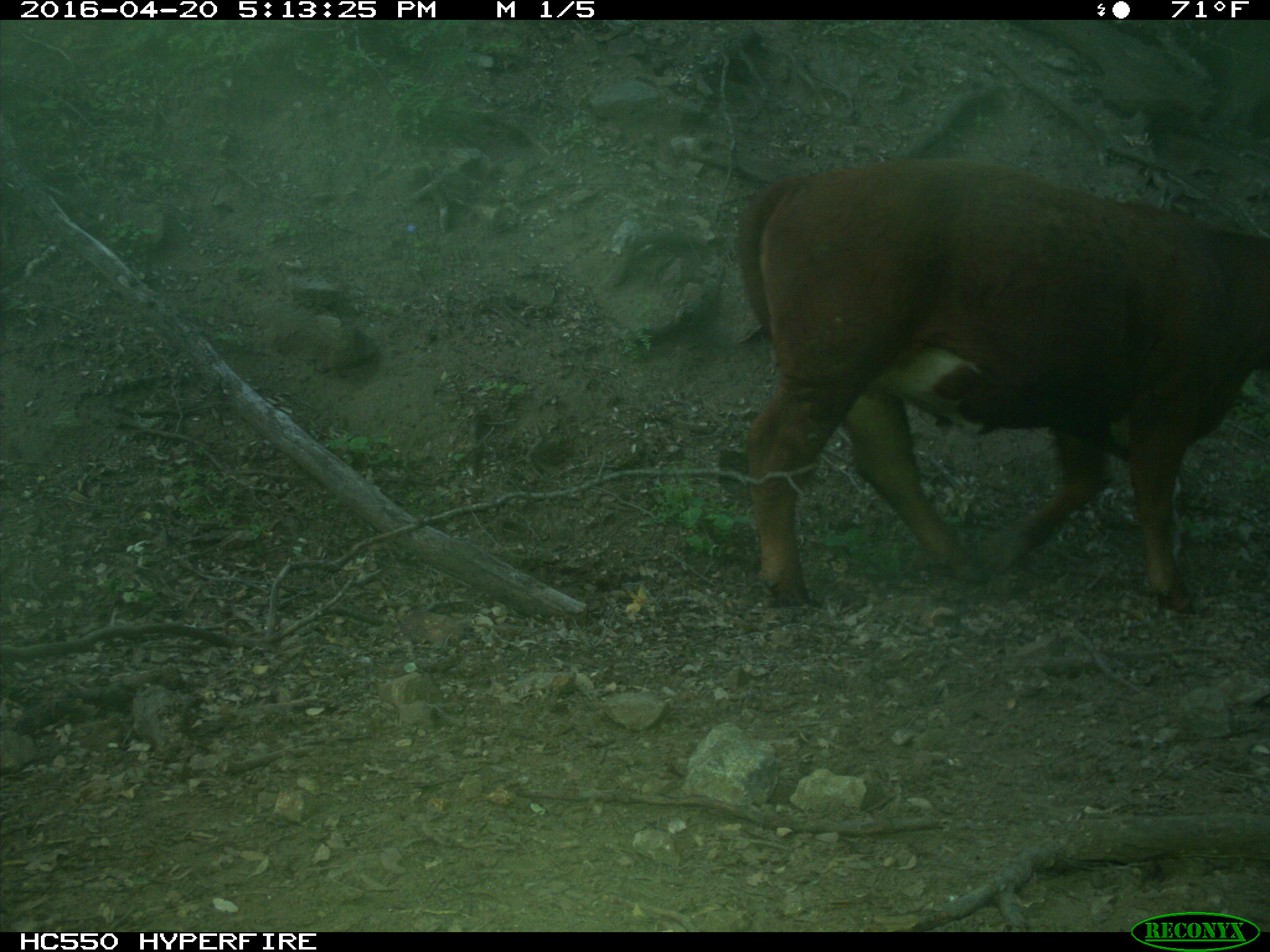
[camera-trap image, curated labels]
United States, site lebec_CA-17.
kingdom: Animalia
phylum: Chordata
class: Mammalia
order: Artiodactyla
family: Bovidae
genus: Bos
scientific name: Bos taurus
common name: domestic cow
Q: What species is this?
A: Bos taurus (domestic cow).